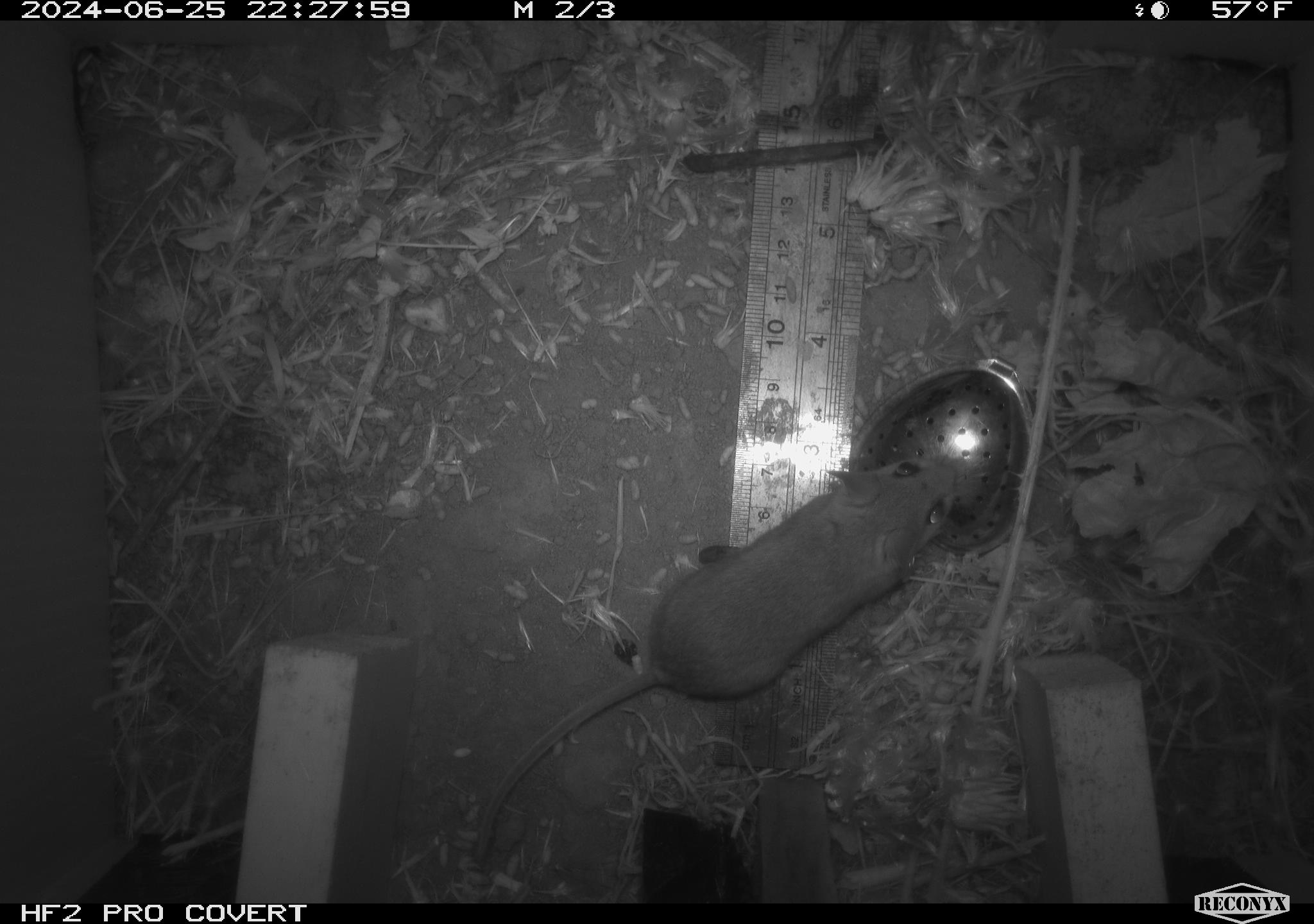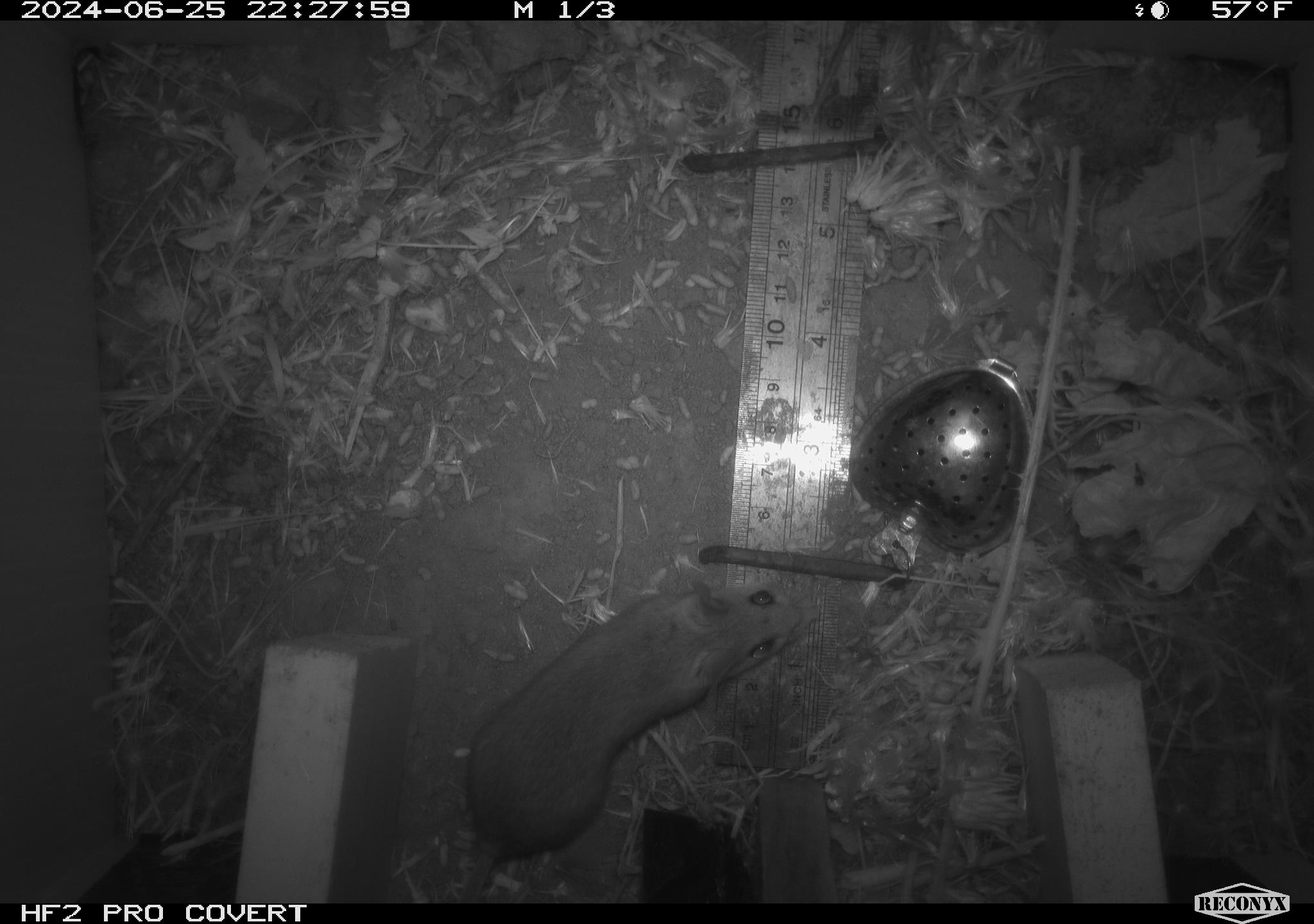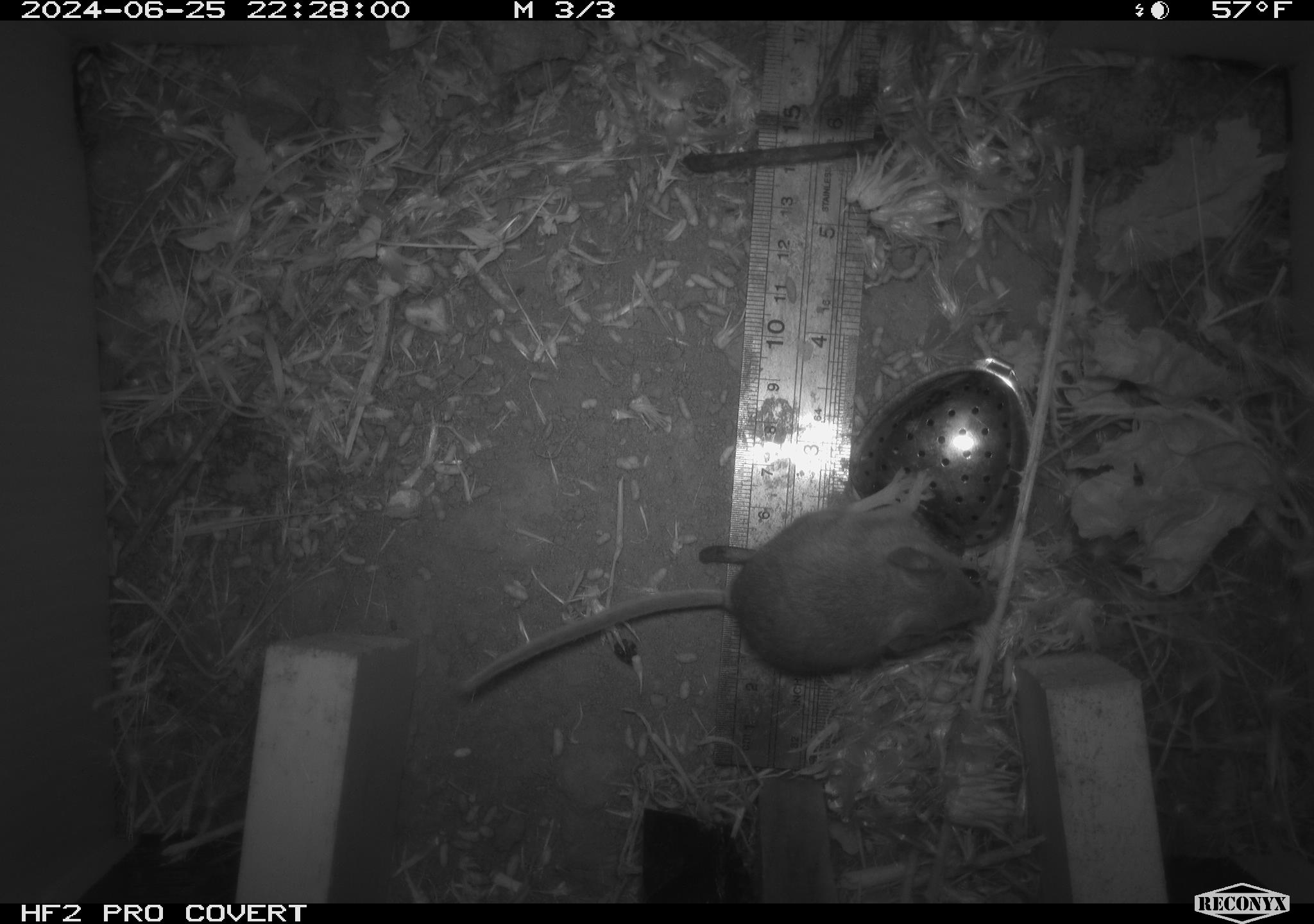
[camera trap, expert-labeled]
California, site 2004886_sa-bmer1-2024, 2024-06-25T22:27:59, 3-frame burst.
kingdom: Animalia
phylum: Chordata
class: Mammalia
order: Rodentia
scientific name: Rodentia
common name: mouse species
Mouse species (Rodentia).